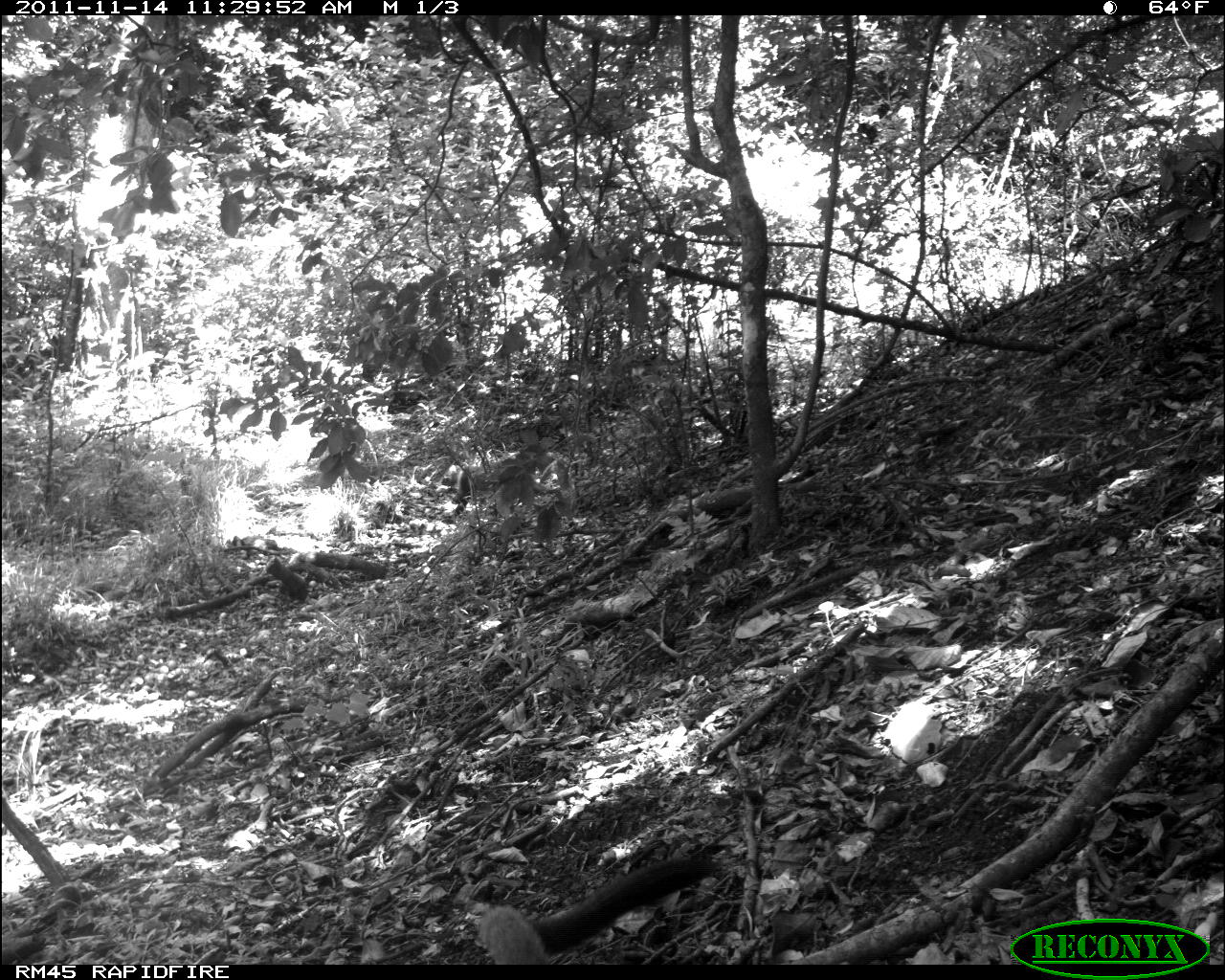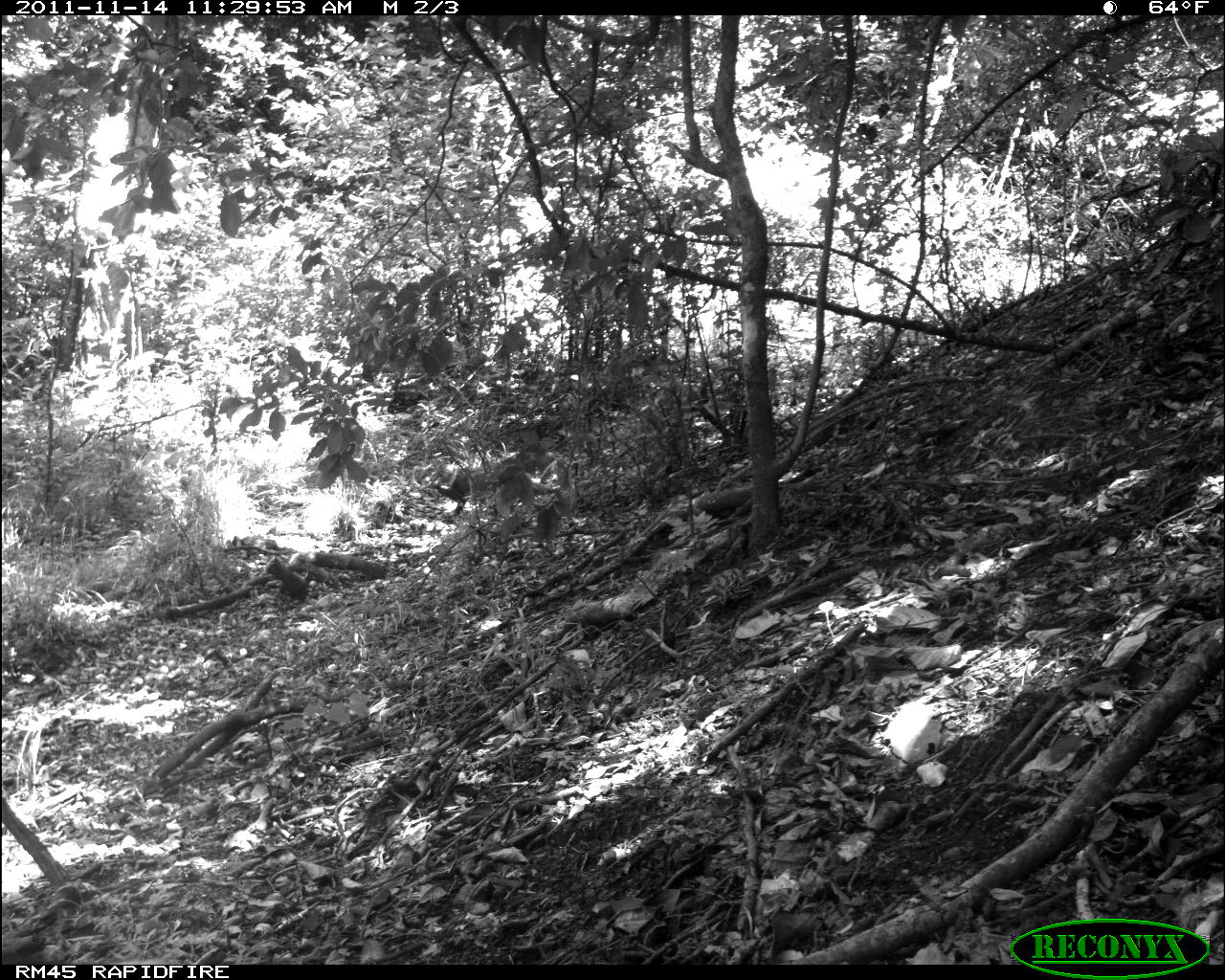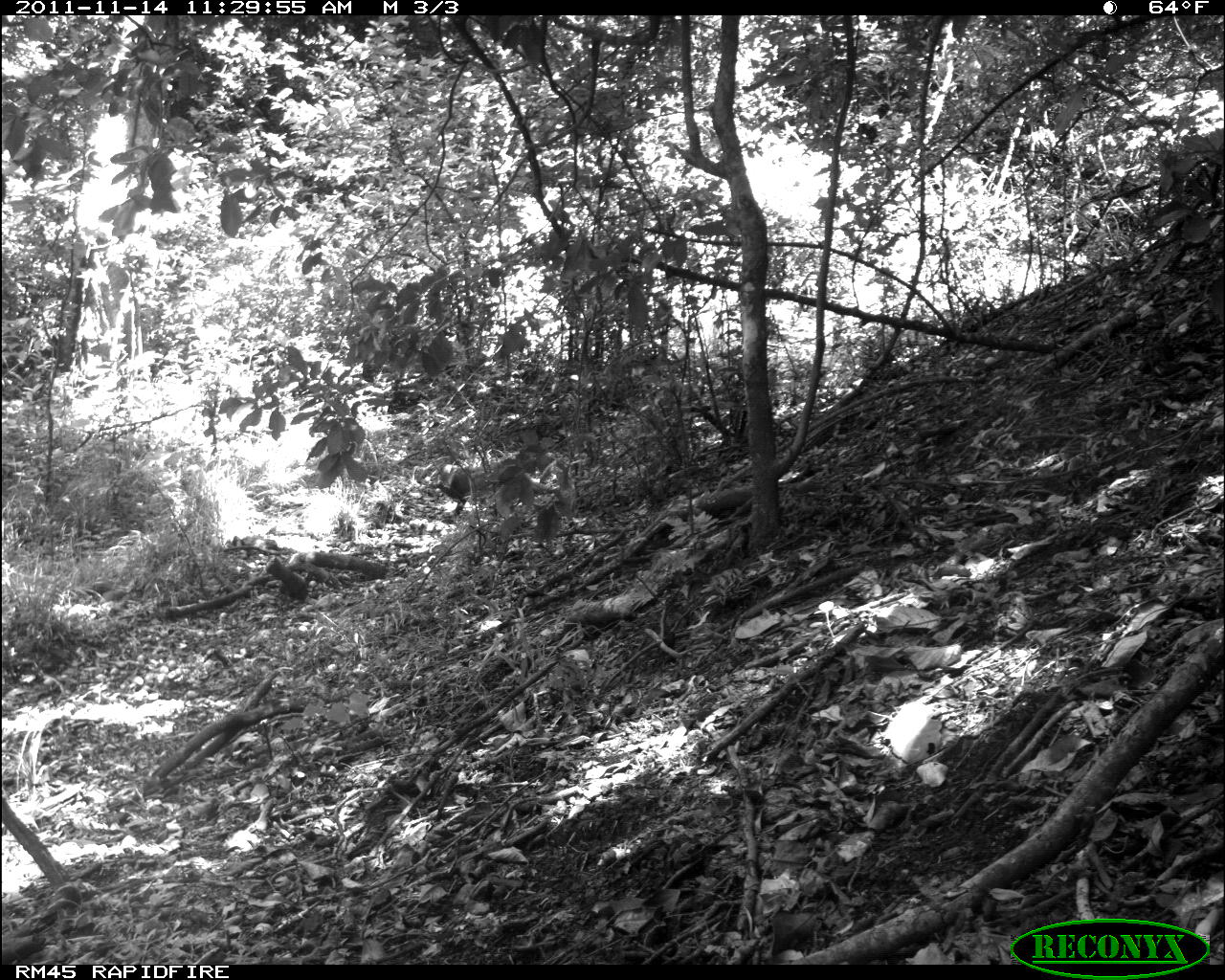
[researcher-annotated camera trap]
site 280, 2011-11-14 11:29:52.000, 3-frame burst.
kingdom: Animalia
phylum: Chordata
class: Mammalia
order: Primates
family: Cercopithecidae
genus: Cercopithecus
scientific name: Cercopithecus erythrogaster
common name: sykes  monkey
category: cercopithecus albogularis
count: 1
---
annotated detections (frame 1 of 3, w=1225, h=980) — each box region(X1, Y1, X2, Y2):
cercopithecus albogularis: region(473, 852, 718, 965)